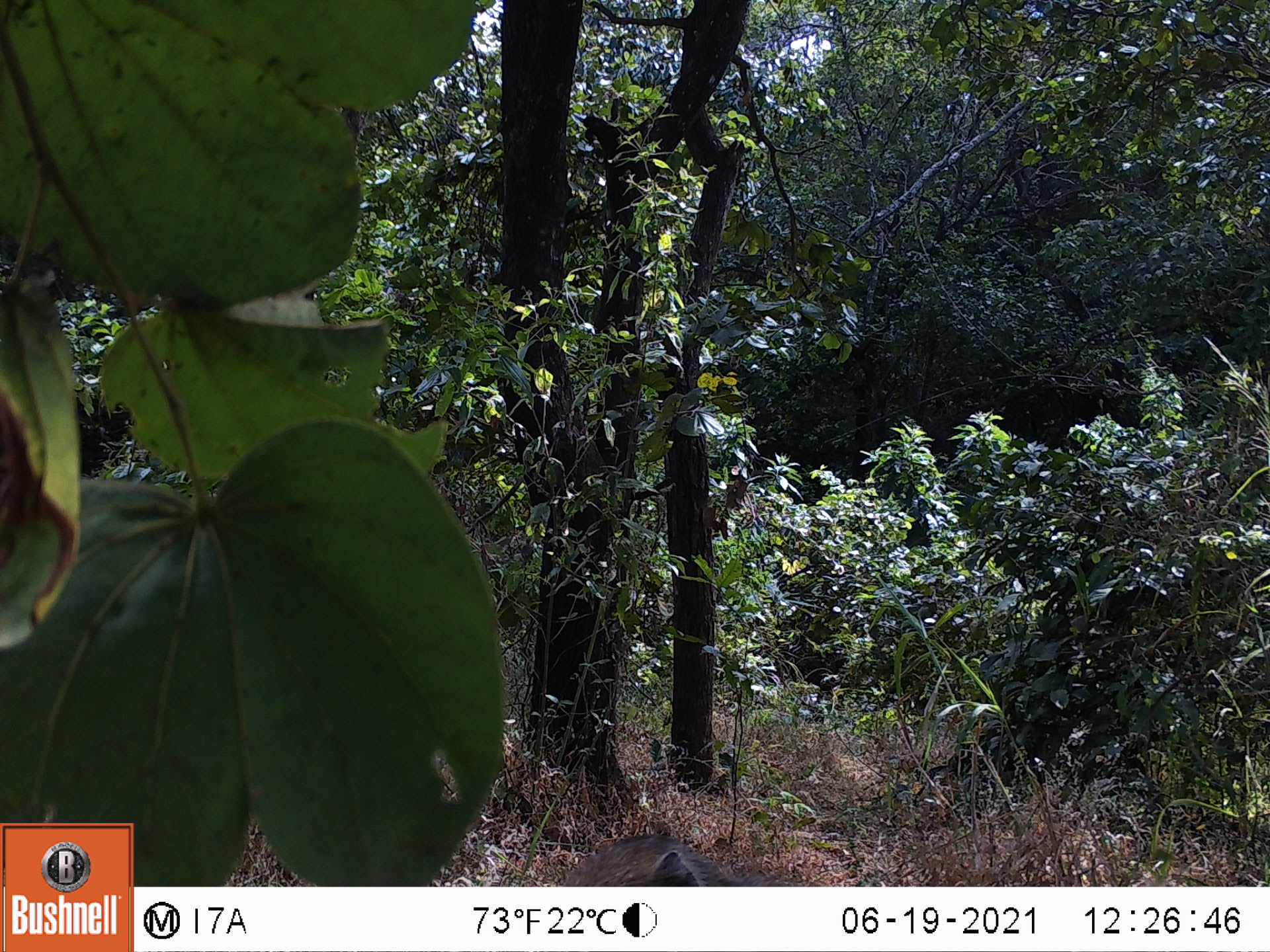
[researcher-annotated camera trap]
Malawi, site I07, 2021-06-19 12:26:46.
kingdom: Animalia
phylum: Chordata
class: Mammalia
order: Primates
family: Cercopithecidae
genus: Papio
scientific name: Papio cynocephalus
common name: yellow baboon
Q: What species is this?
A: Yellow baboon (Papio cynocephalus).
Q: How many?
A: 1.